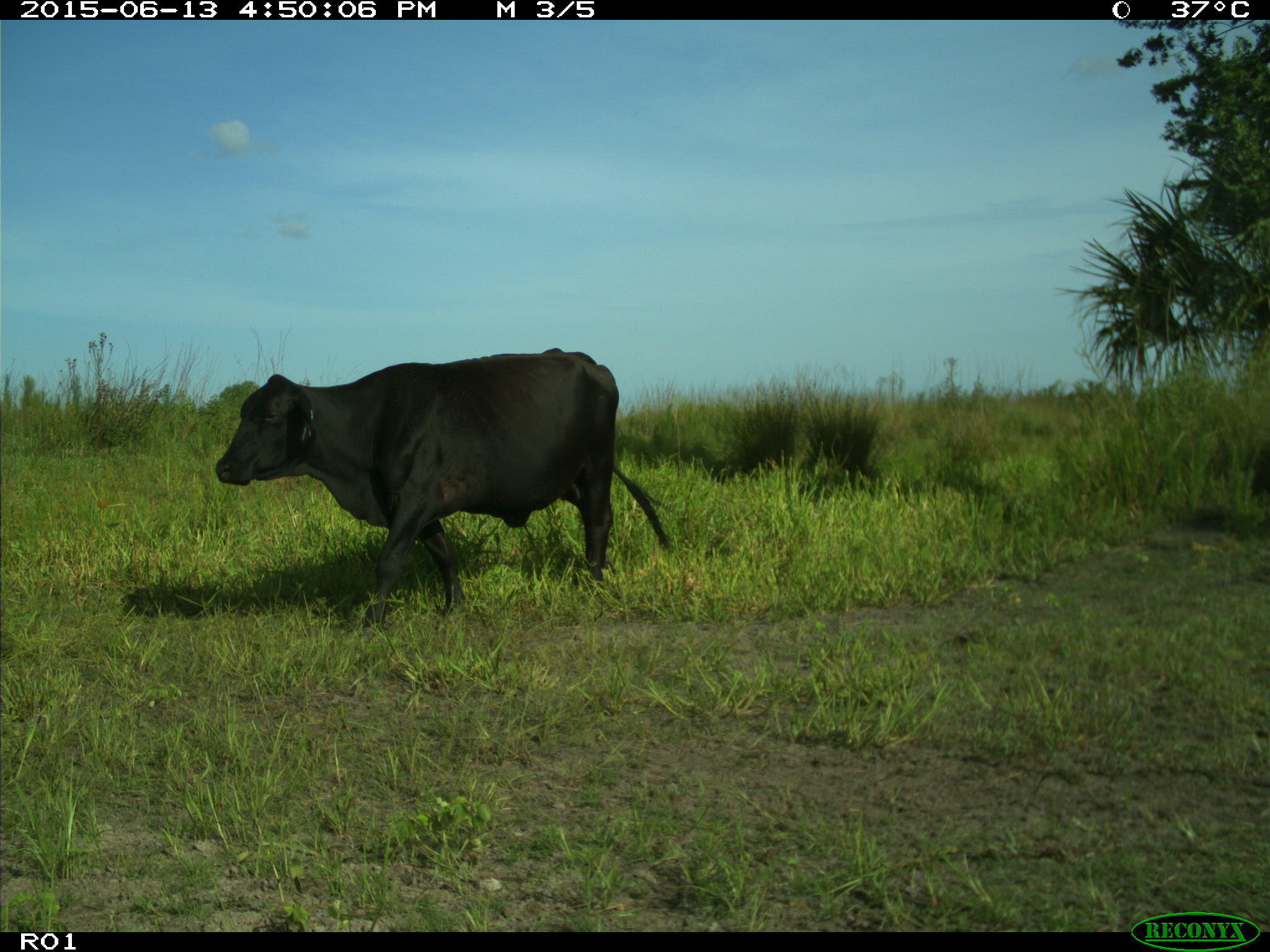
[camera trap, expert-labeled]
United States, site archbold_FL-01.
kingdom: Animalia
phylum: Chordata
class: Mammalia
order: Artiodactyla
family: Bovidae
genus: Bos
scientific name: Bos taurus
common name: domestic cow